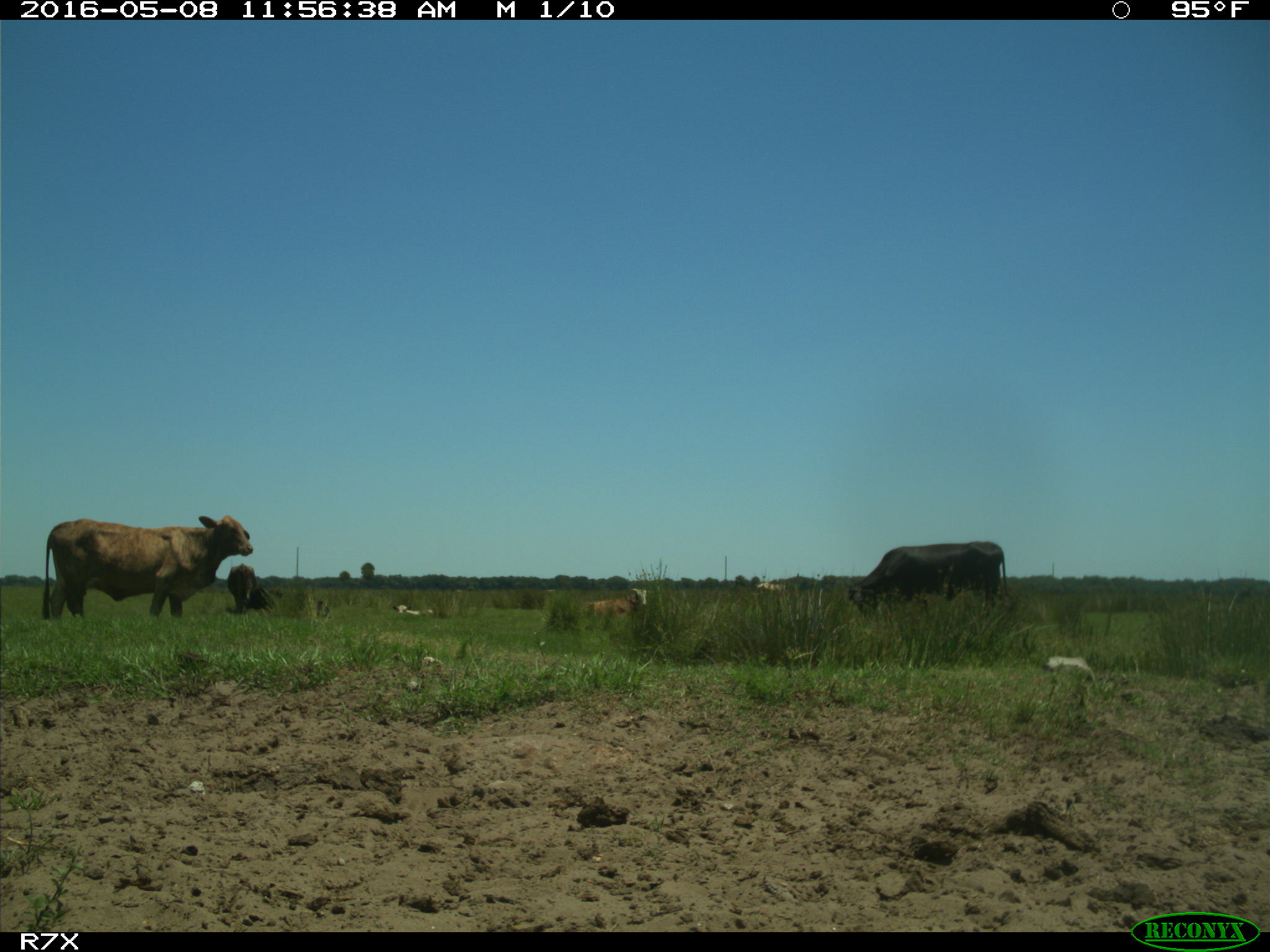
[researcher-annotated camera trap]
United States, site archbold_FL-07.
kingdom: Animalia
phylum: Chordata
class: Mammalia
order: Artiodactyla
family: Bovidae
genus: Bos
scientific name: Bos taurus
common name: domestic cow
Bos taurus (domestic cow).